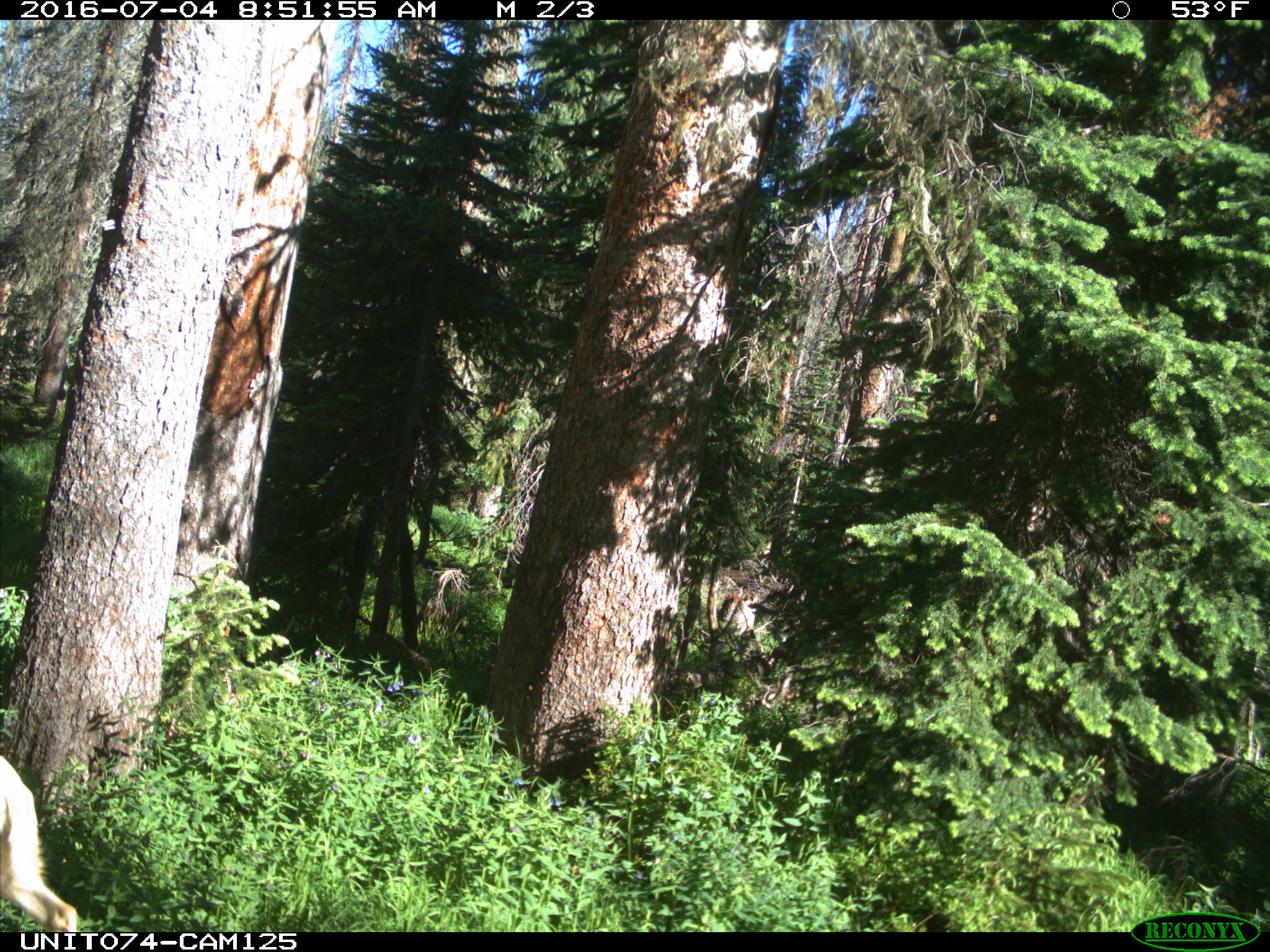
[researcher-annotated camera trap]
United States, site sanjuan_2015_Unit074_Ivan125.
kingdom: Animalia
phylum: Chordata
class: Mammalia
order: Artiodactyla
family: Cervidae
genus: Odocoileus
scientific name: Odocoileus hemionus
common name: mule deer